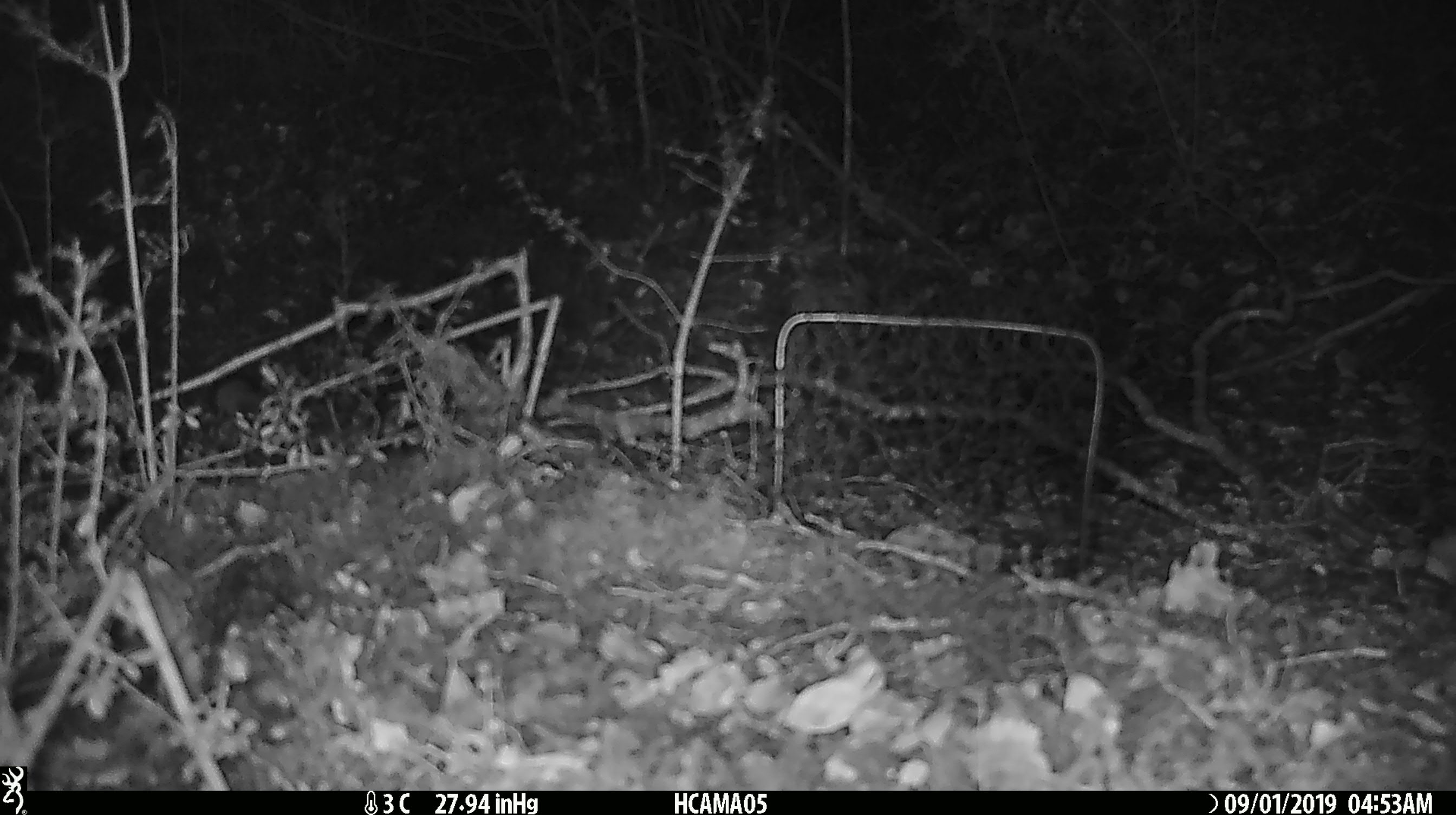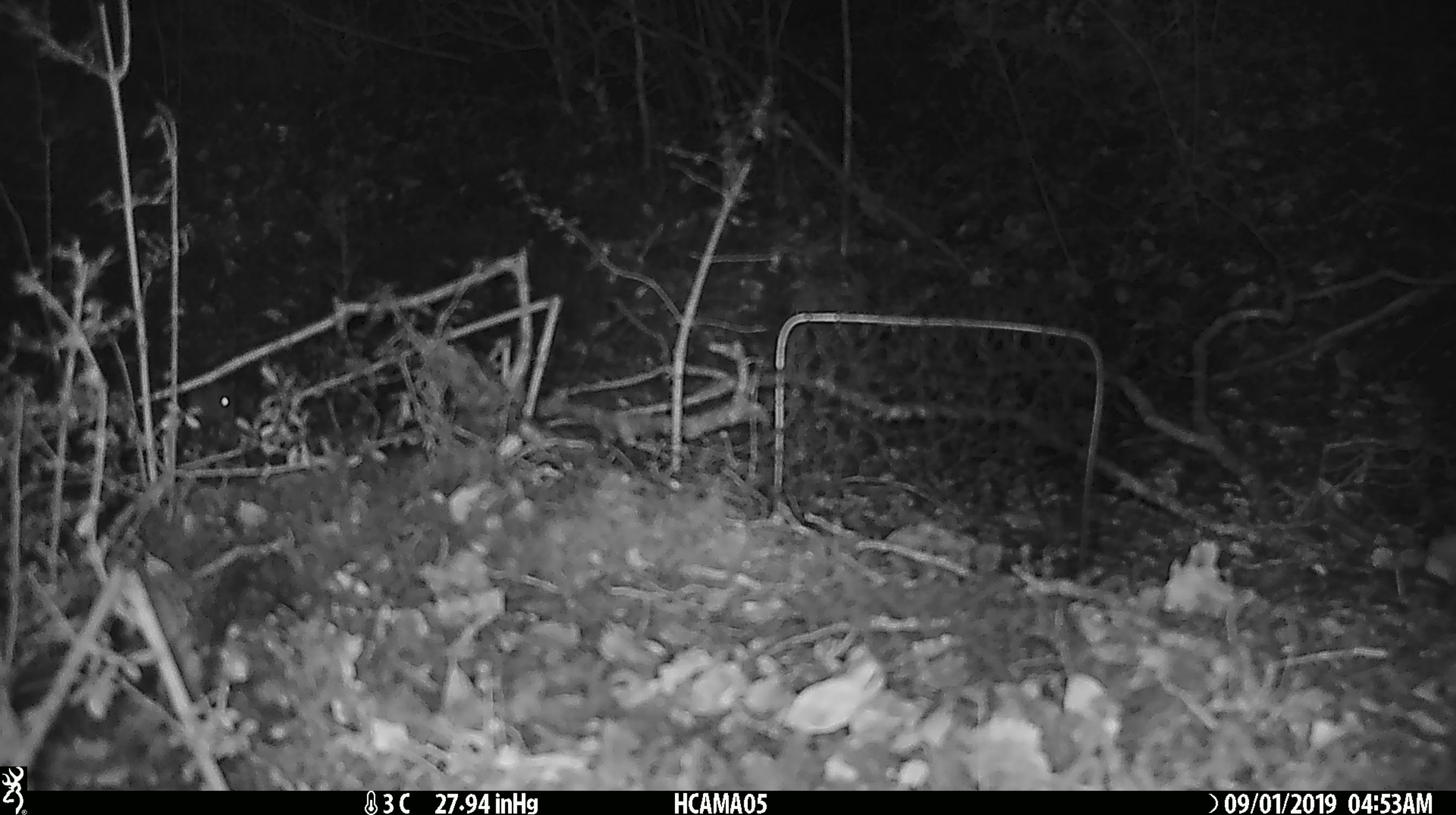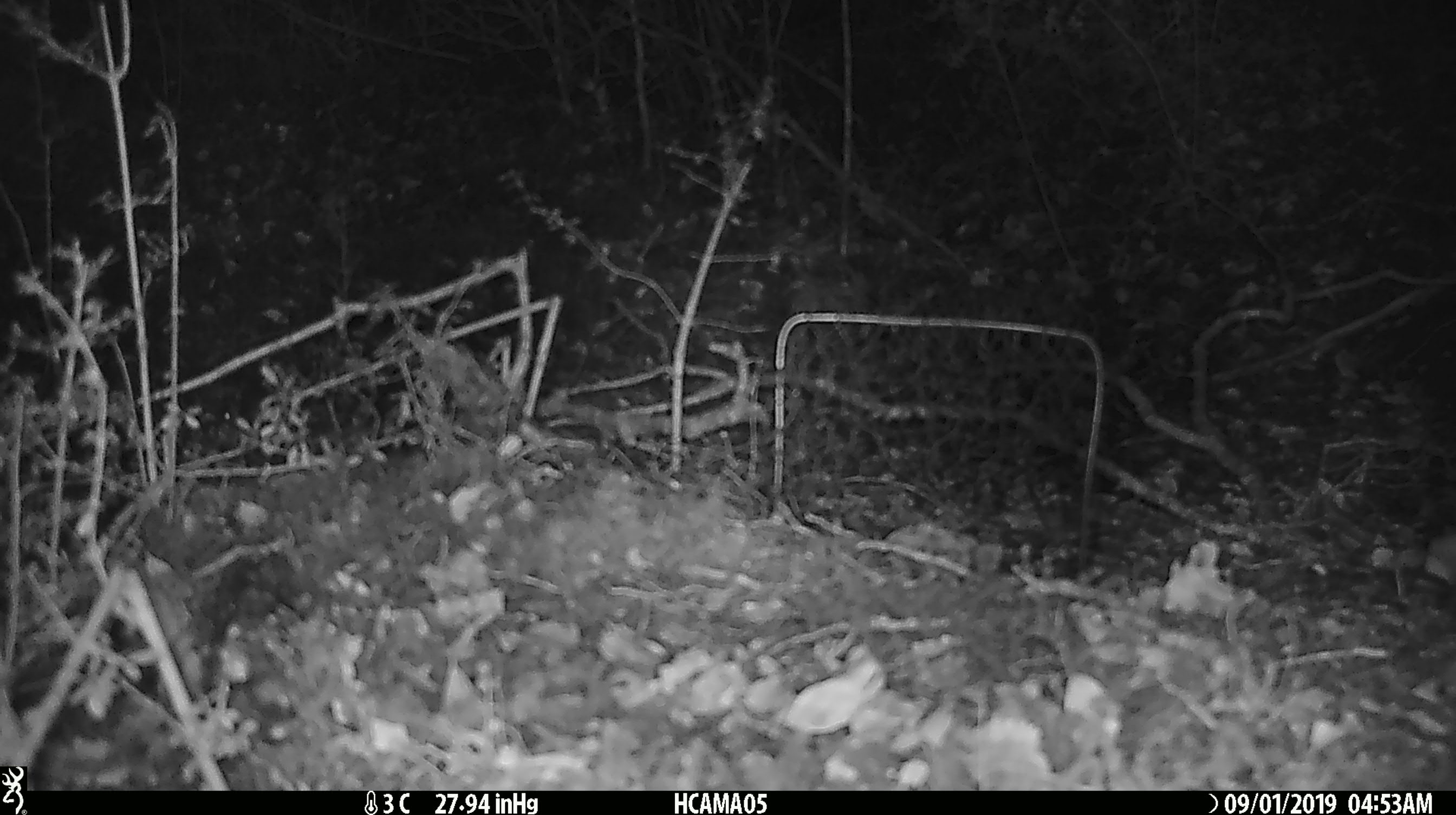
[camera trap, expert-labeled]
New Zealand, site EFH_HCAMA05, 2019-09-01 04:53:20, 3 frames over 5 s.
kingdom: Animalia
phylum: Chordata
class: Mammalia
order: Rodentia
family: Muridae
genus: Mus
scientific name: Mus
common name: mouse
Mouse (Mus).